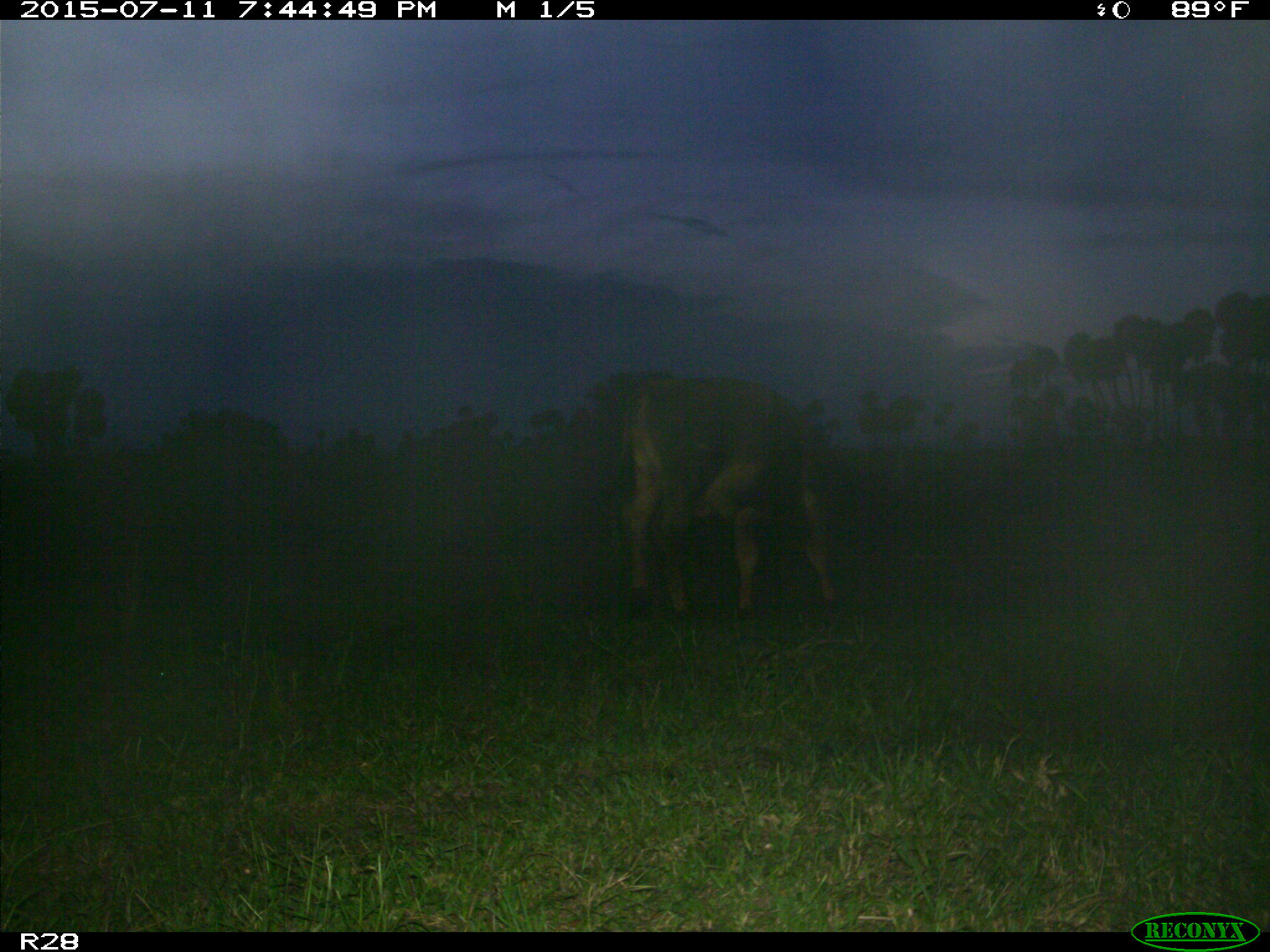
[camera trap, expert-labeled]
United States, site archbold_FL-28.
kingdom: Animalia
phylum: Chordata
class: Mammalia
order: Artiodactyla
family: Bovidae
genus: Bos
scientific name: Bos taurus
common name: domestic cow